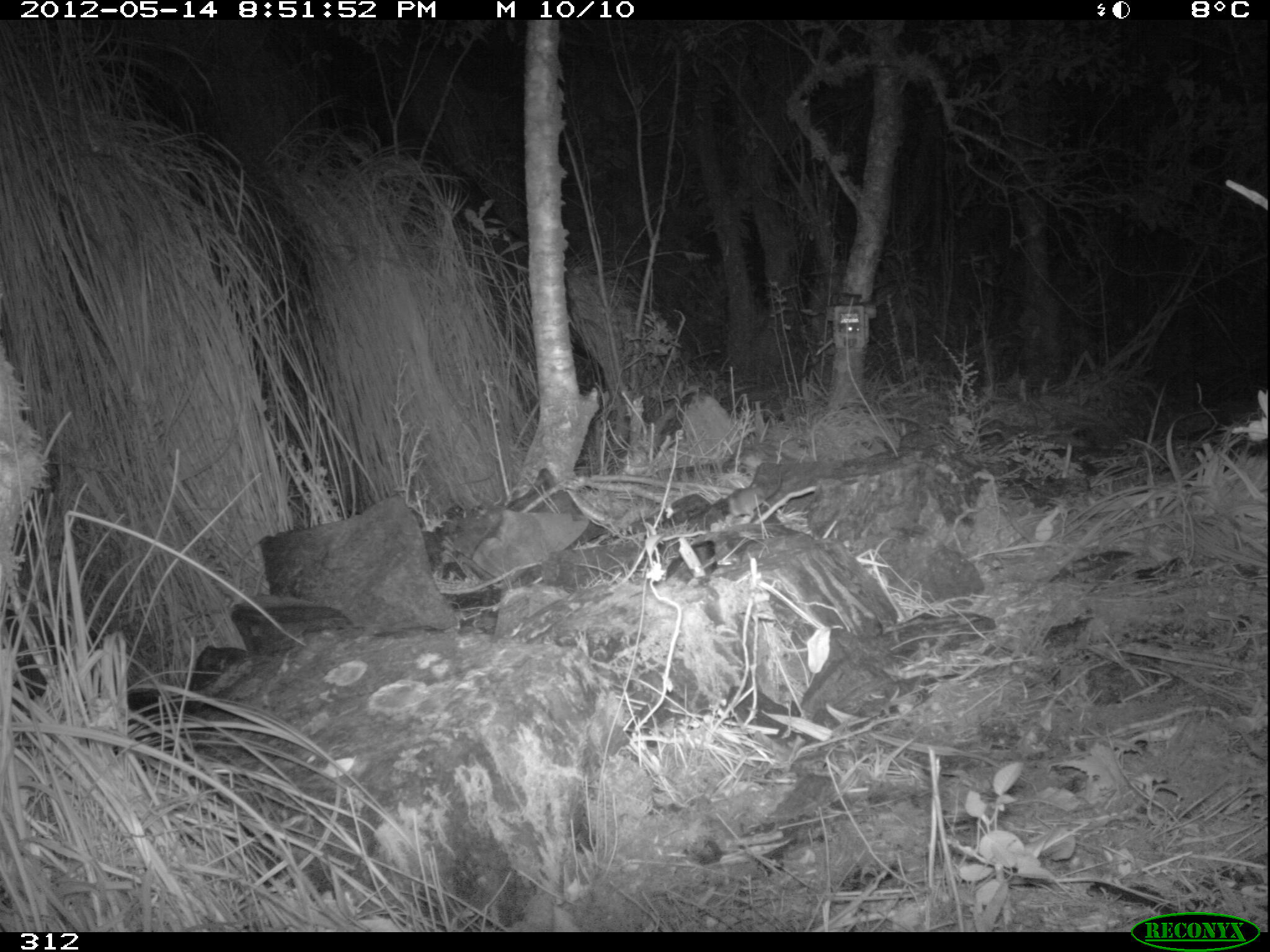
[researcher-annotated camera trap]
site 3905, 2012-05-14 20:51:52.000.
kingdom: Animalia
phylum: Chordata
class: Mammalia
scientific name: Marsupialia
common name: marsupials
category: unknown marsupial